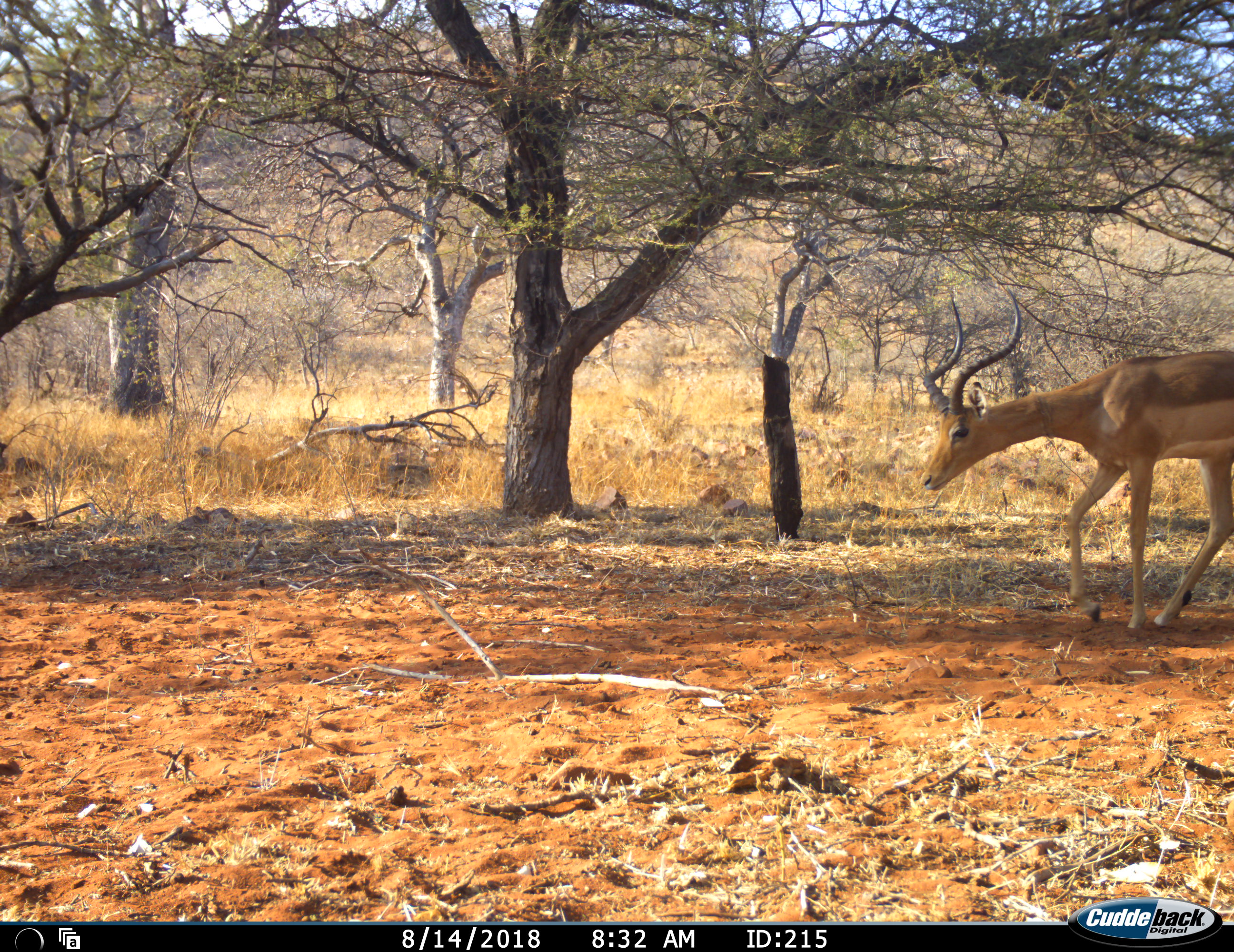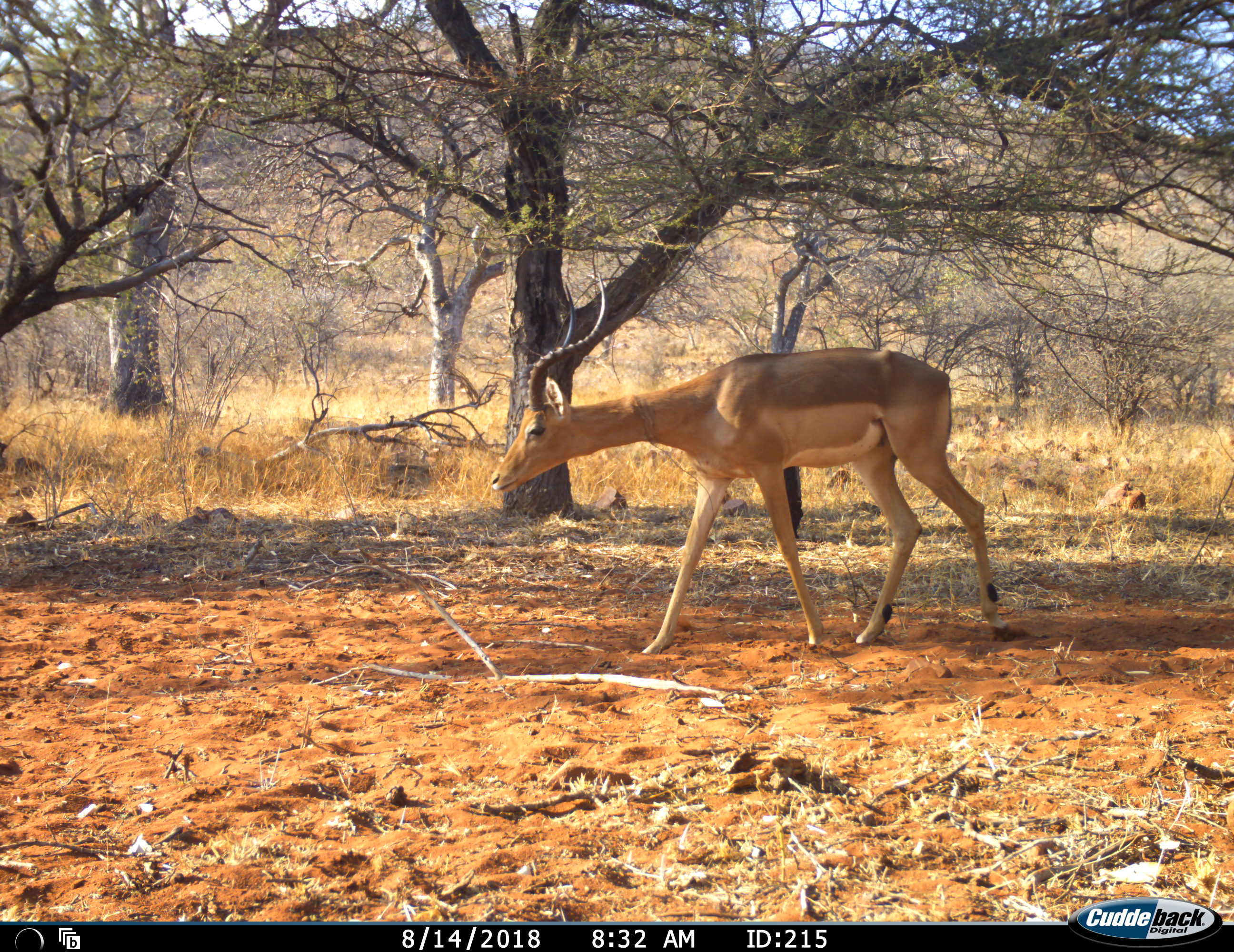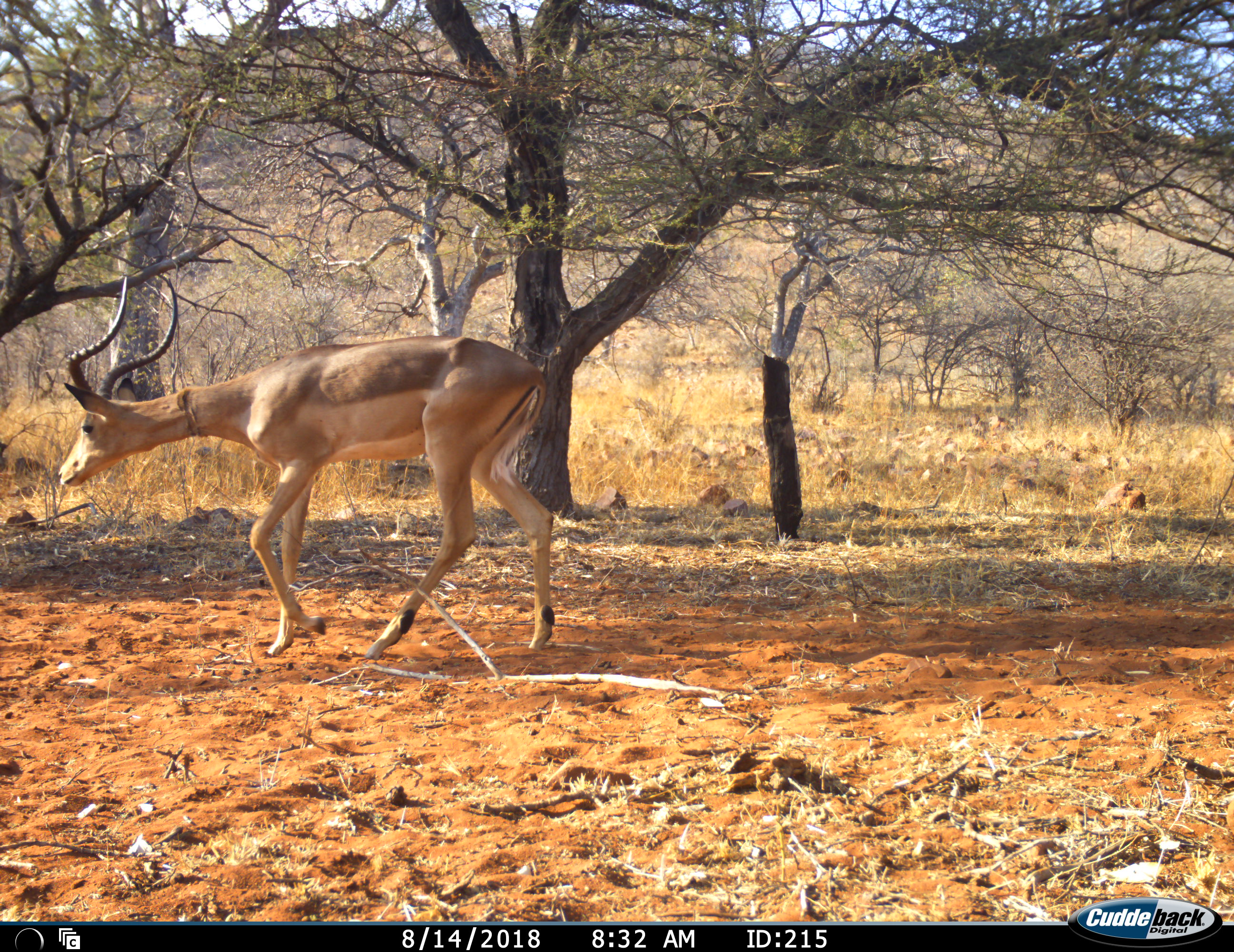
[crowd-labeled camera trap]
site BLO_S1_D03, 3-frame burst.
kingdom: Animalia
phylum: Chordata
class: Mammalia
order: Artiodactyla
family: Bovidae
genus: Aepyceros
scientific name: Aepyceros melampus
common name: impala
Impala (Aepyceros melampus), count 1. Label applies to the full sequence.